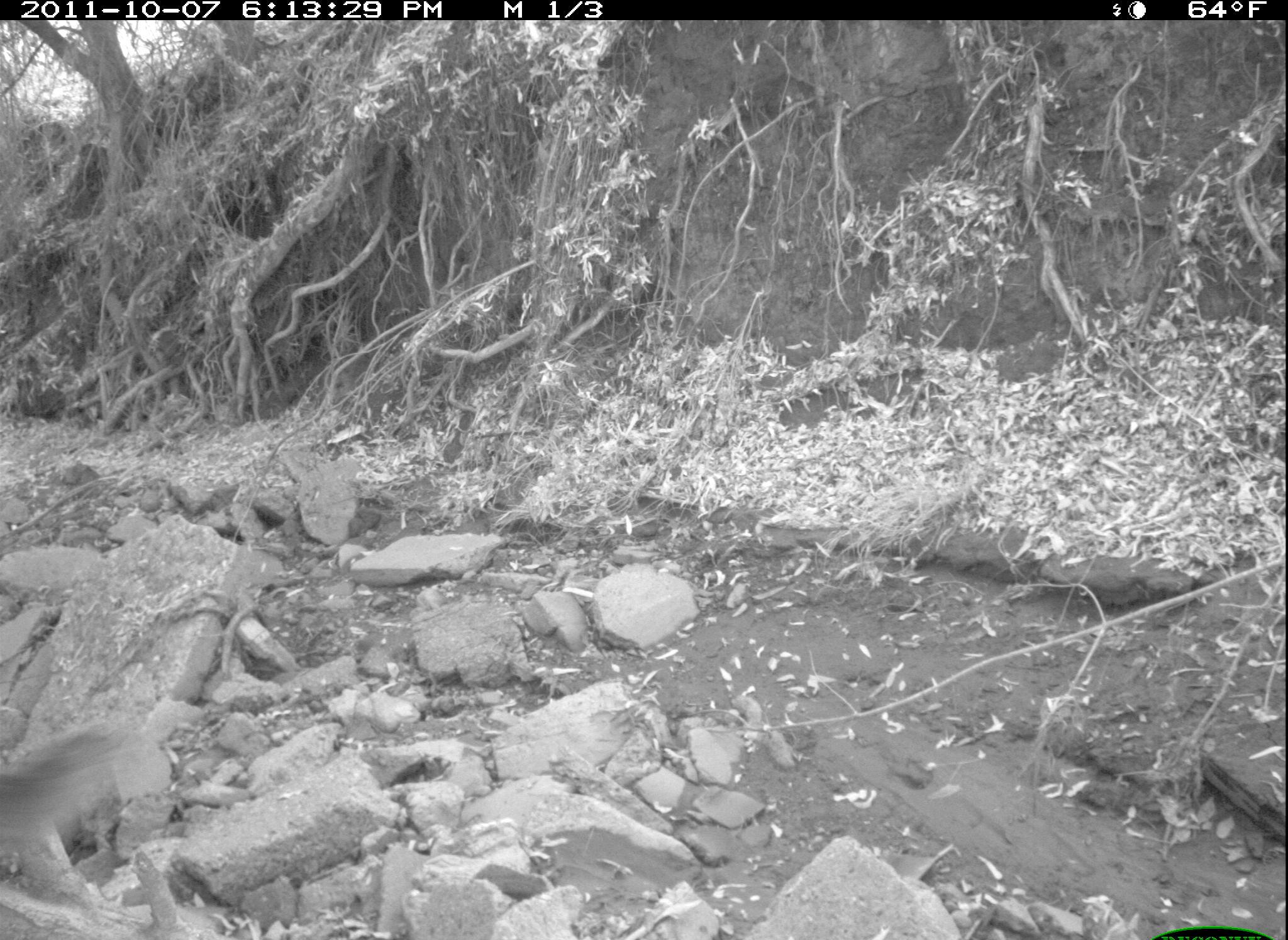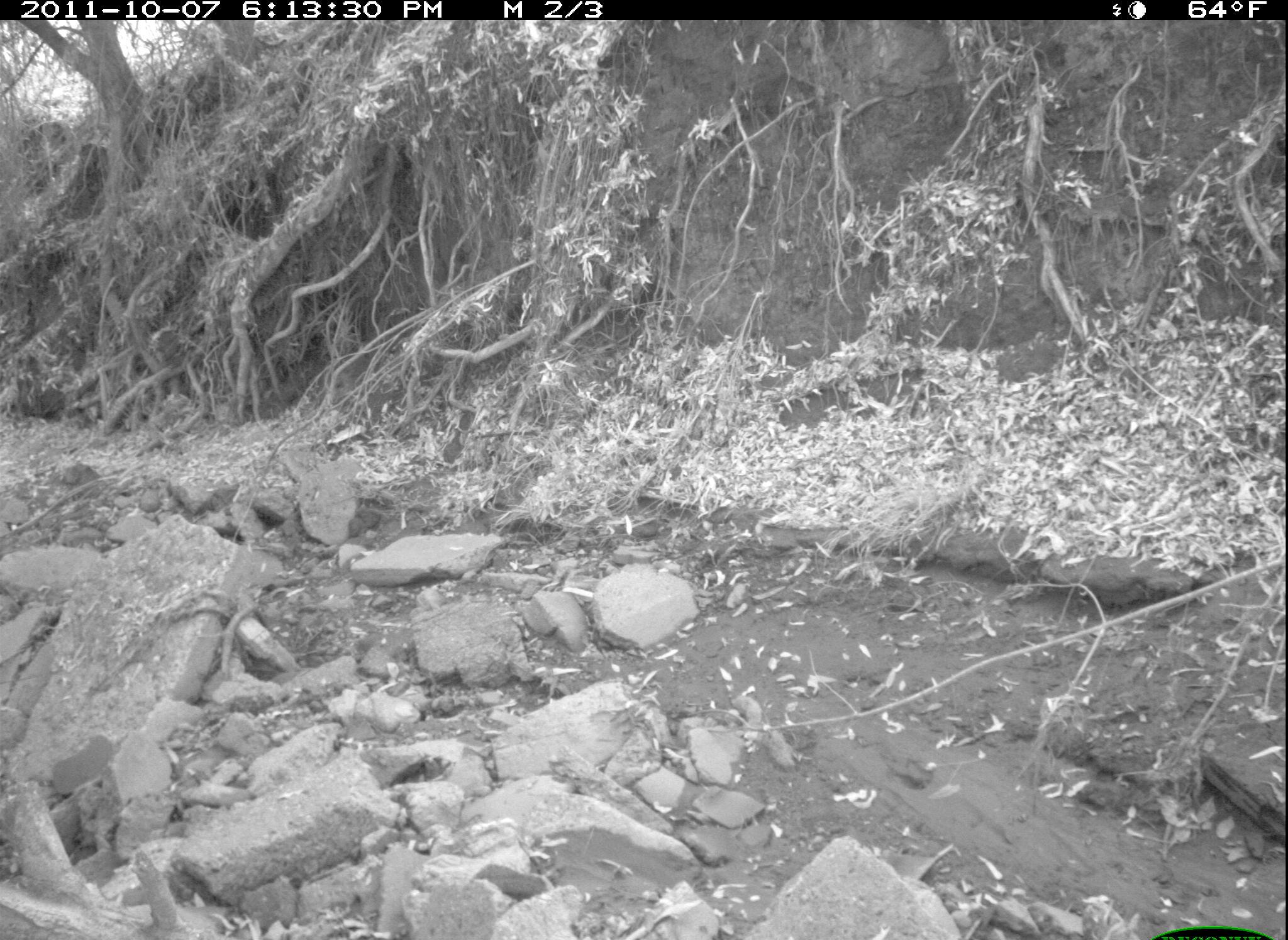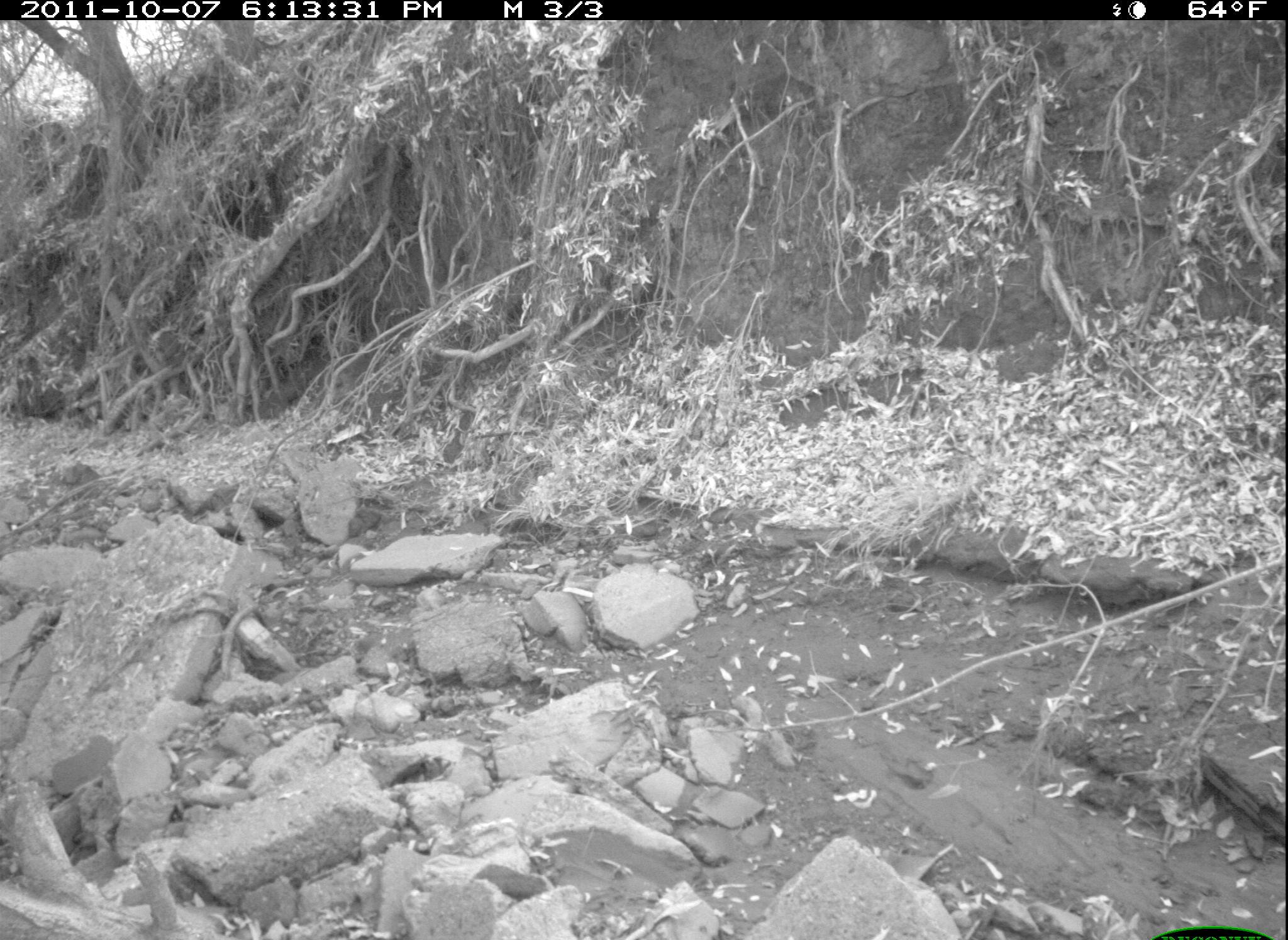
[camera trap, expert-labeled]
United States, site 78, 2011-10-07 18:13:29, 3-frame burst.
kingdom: Animalia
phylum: Chordata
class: Mammalia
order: Rodentia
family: Sciuridae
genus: Sciurus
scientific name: Sciurus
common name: squirrel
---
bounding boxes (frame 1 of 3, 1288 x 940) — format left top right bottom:
squirrel: 0 696 222 879